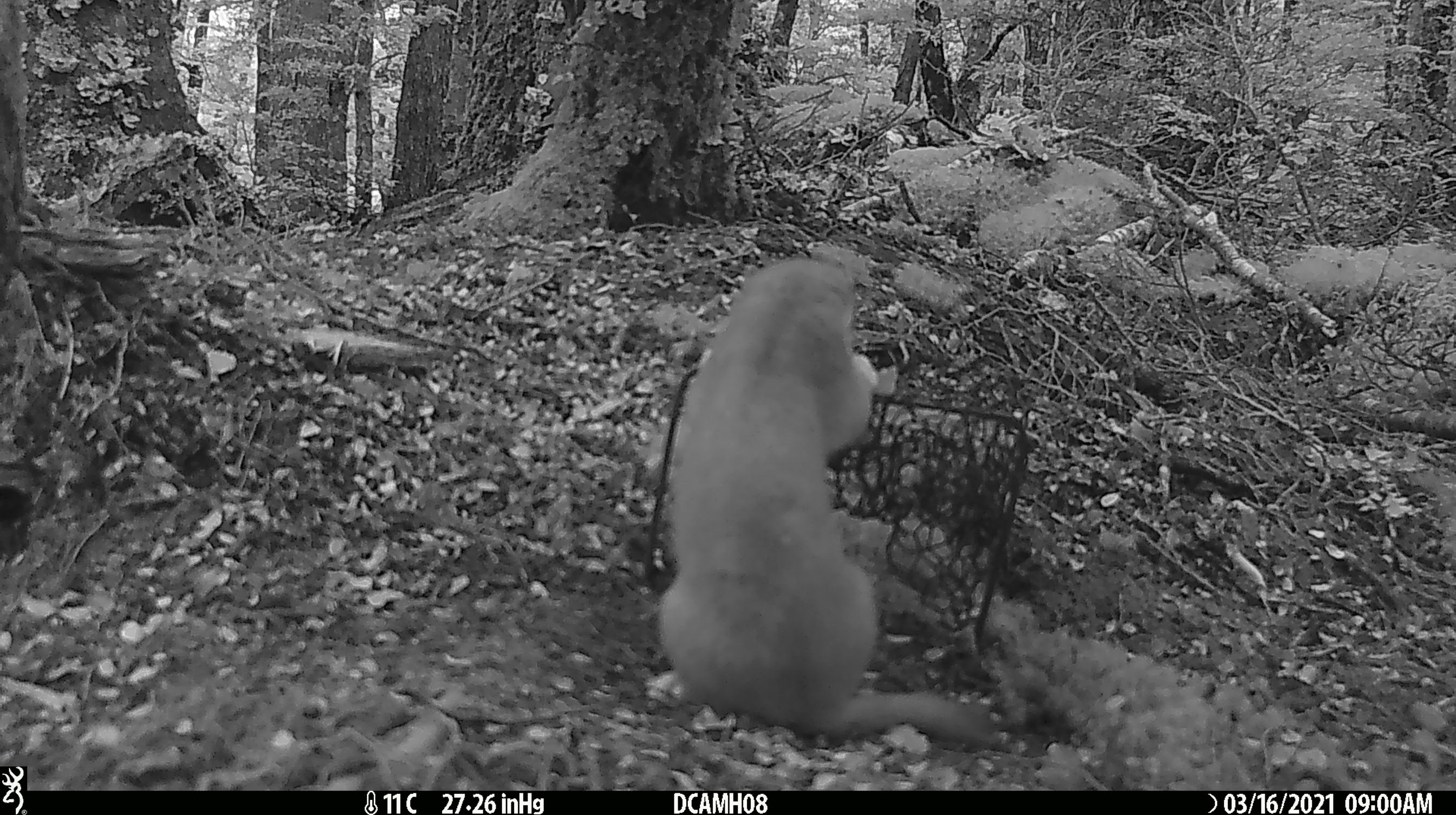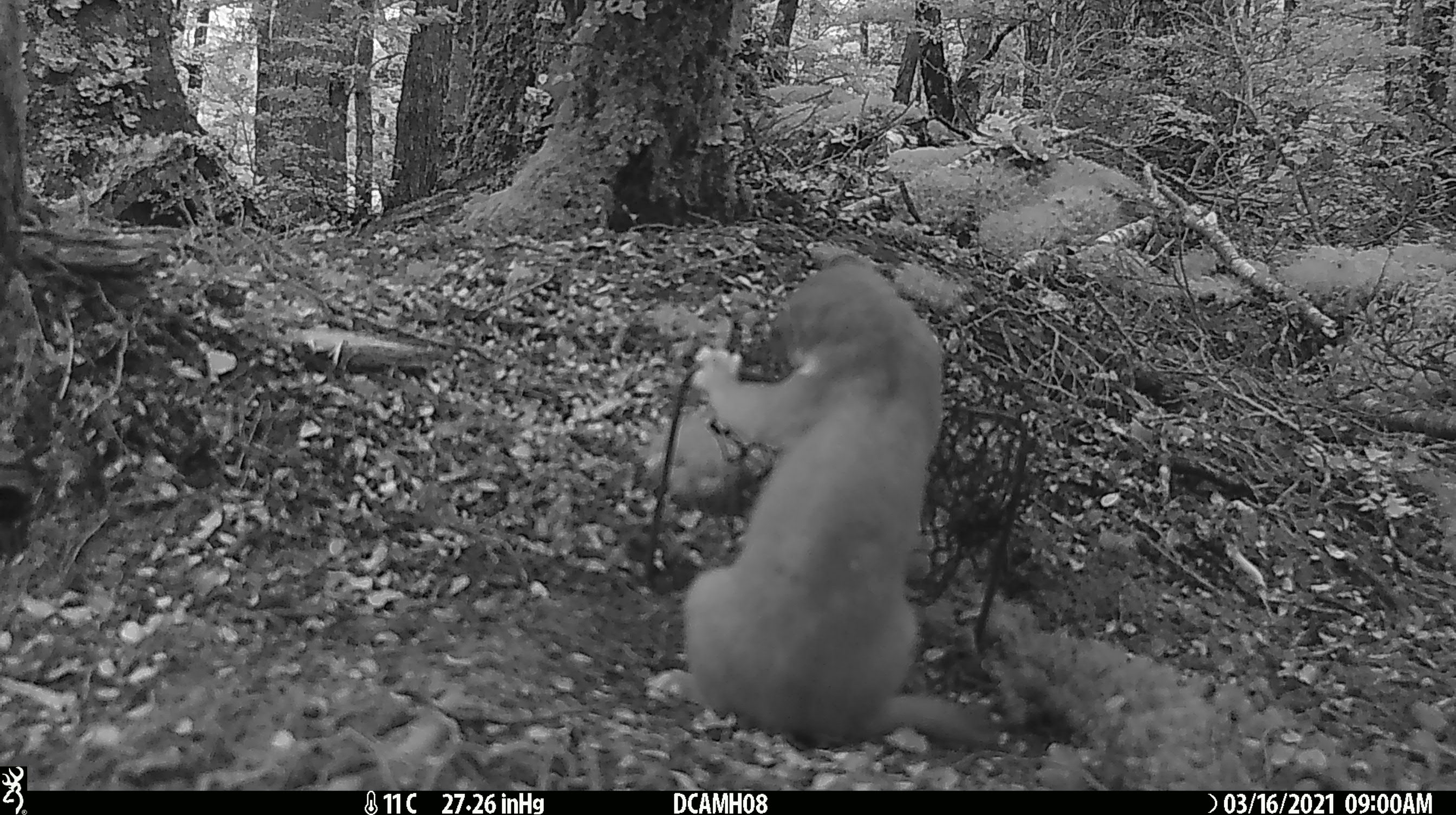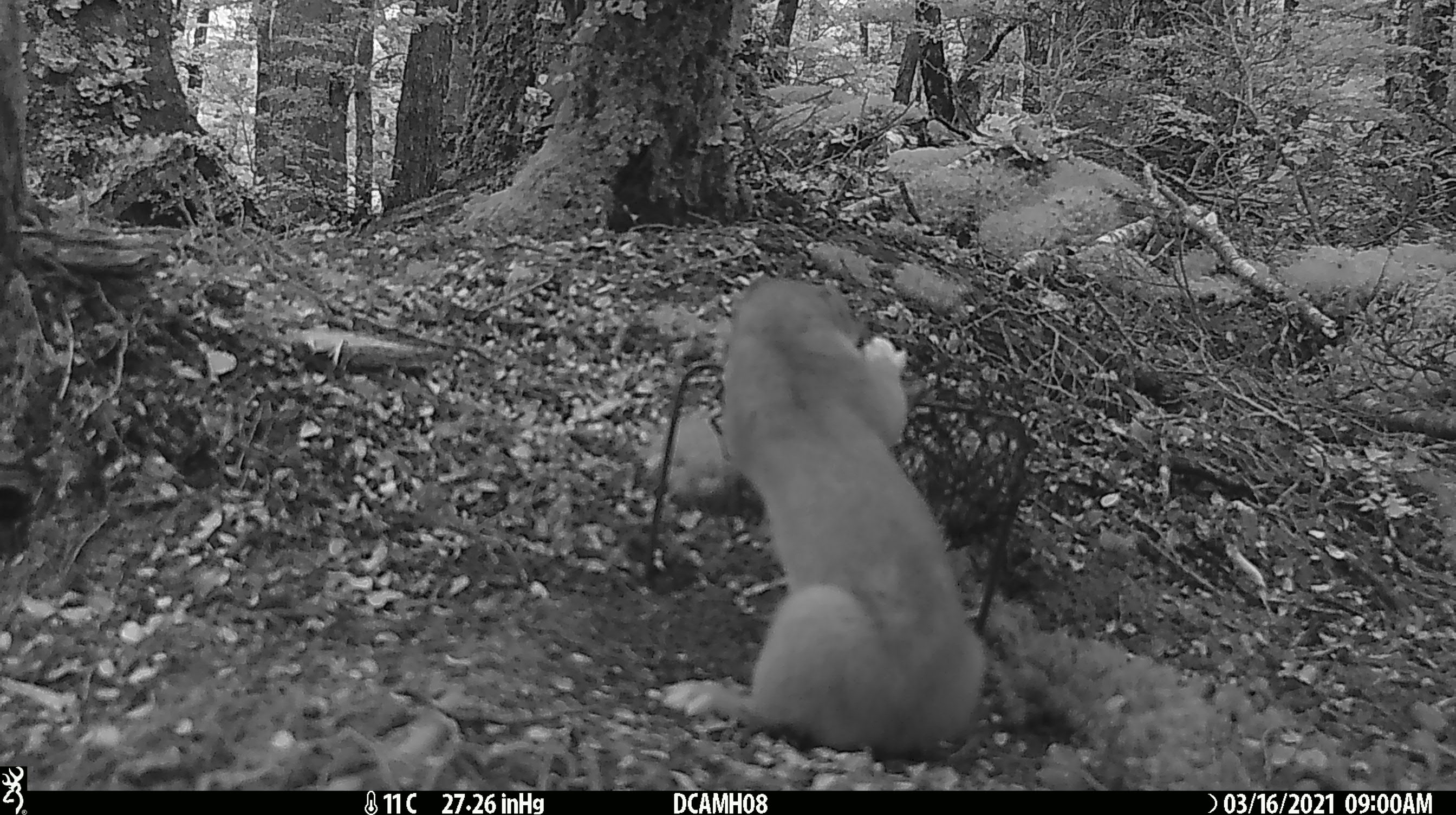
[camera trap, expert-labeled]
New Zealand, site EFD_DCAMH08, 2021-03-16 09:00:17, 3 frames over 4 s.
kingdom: Animalia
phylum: Chordata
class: Mammalia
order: Carnivora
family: Mustelidae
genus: Mustela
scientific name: Mustela erminea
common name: stoat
Stoat (Mustela erminea).